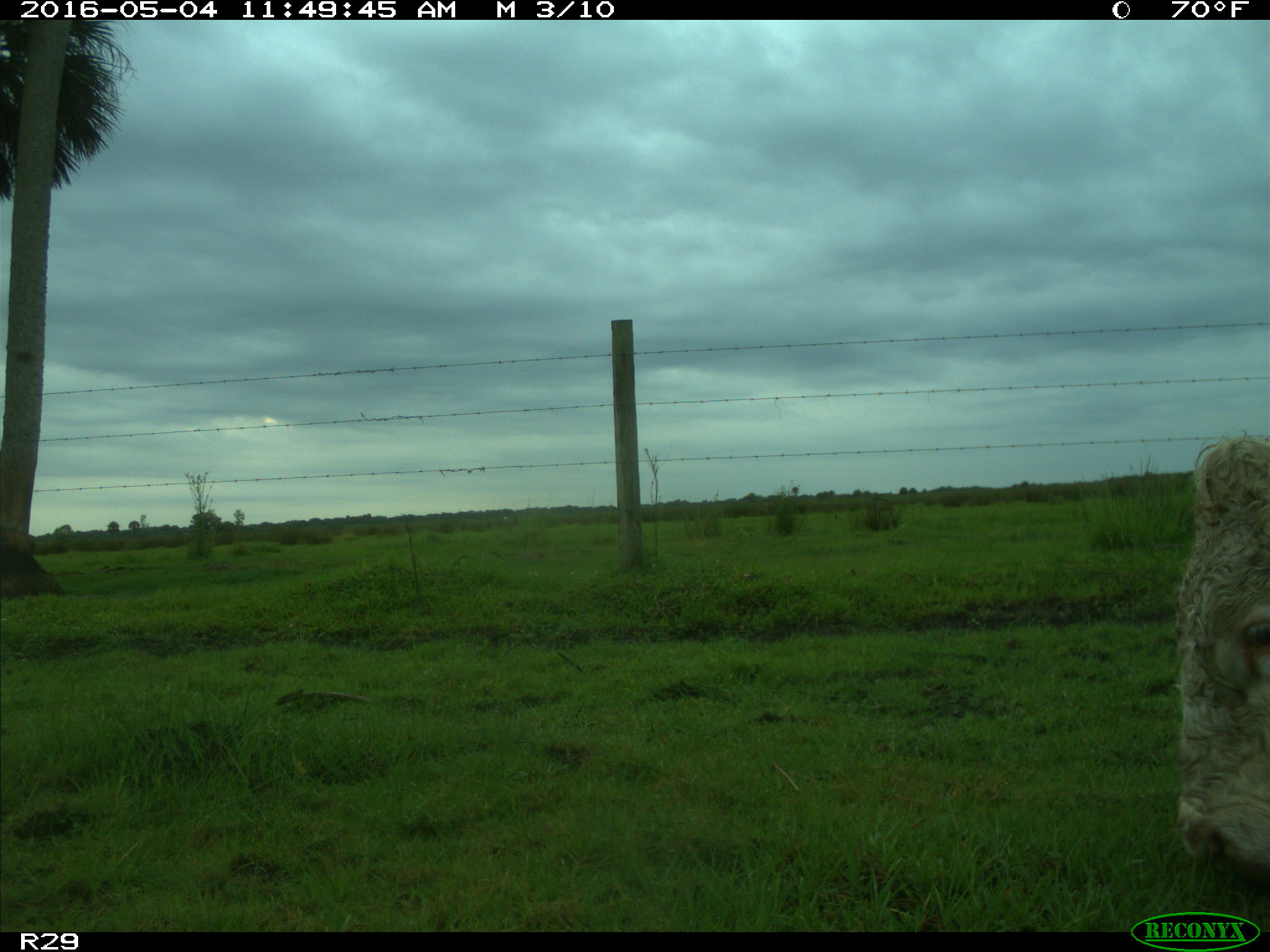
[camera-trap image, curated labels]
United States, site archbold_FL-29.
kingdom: Animalia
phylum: Chordata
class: Mammalia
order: Artiodactyla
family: Bovidae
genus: Bos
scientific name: Bos taurus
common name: domestic cow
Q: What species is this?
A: Bos taurus (domestic cow).